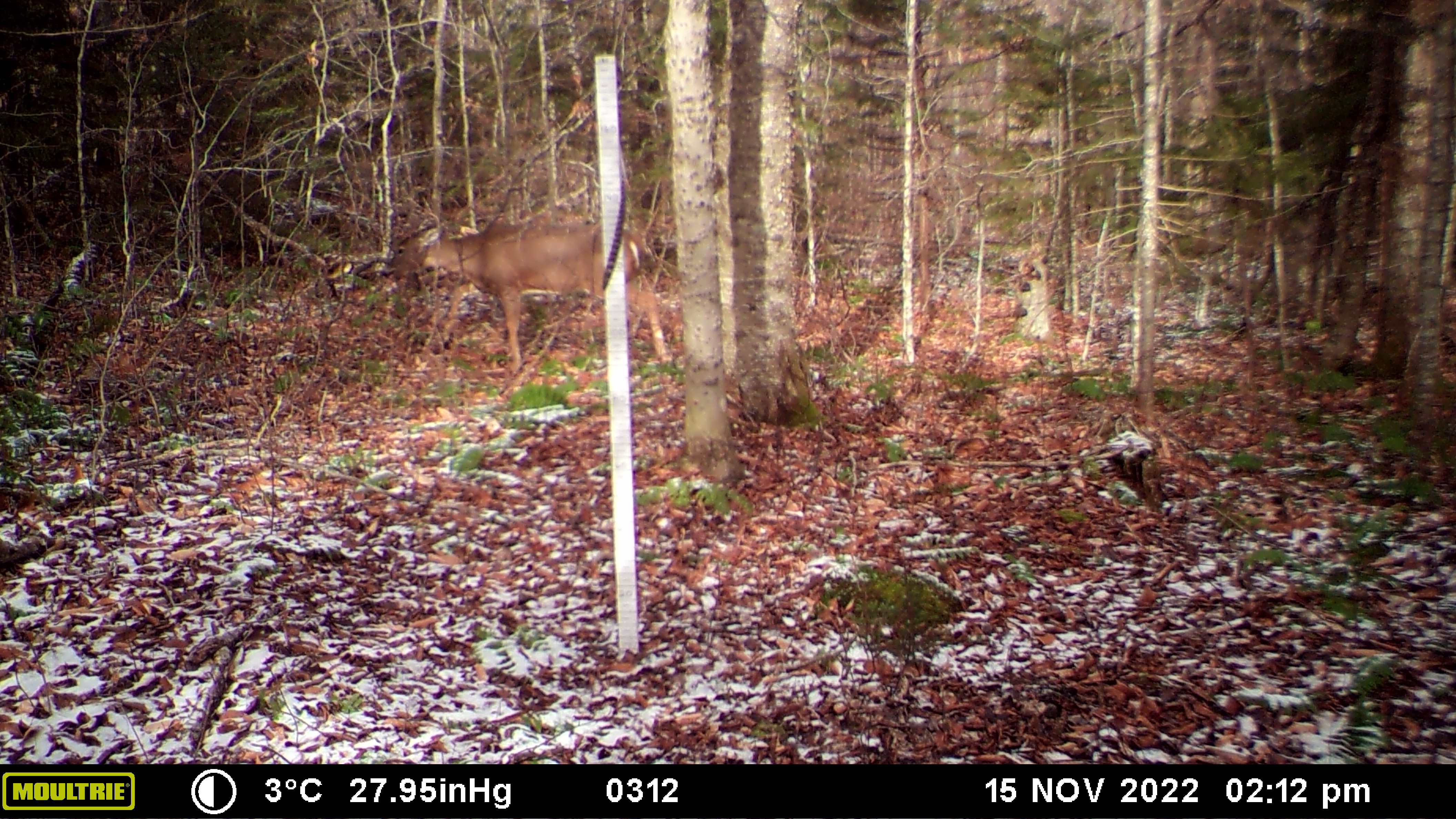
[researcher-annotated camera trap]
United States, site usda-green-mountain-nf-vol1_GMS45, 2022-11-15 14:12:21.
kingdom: Animalia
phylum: Chordata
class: Mammalia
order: Artiodactyla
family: Cervidae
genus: Odocoileus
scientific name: Odocoileus virginianus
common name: white-tailed deer